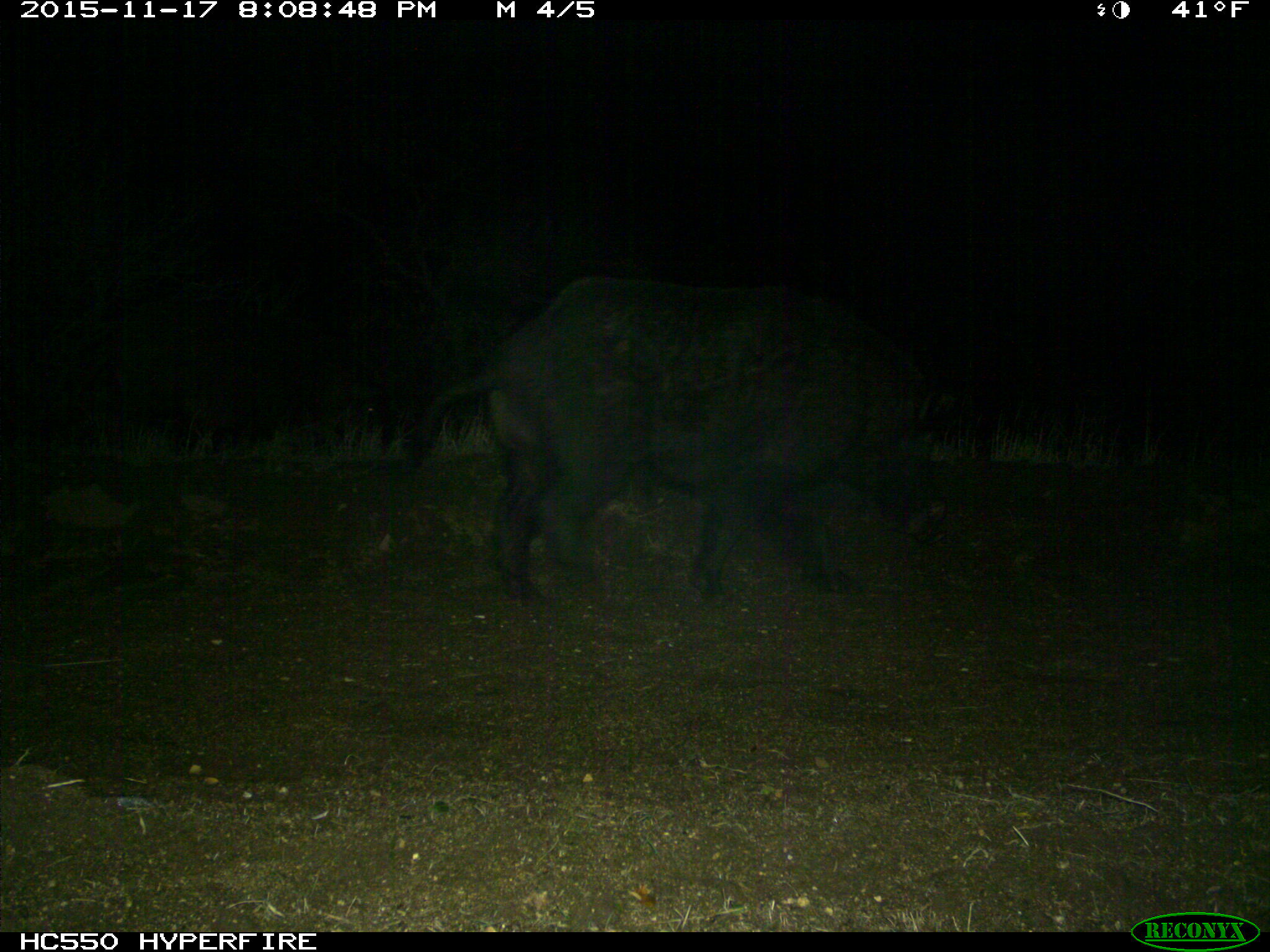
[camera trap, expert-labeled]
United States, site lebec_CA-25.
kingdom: Animalia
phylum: Chordata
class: Mammalia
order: Artiodactyla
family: Suidae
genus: Sus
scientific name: Sus scrofa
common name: wild boar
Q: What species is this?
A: Sus scrofa (wild boar).